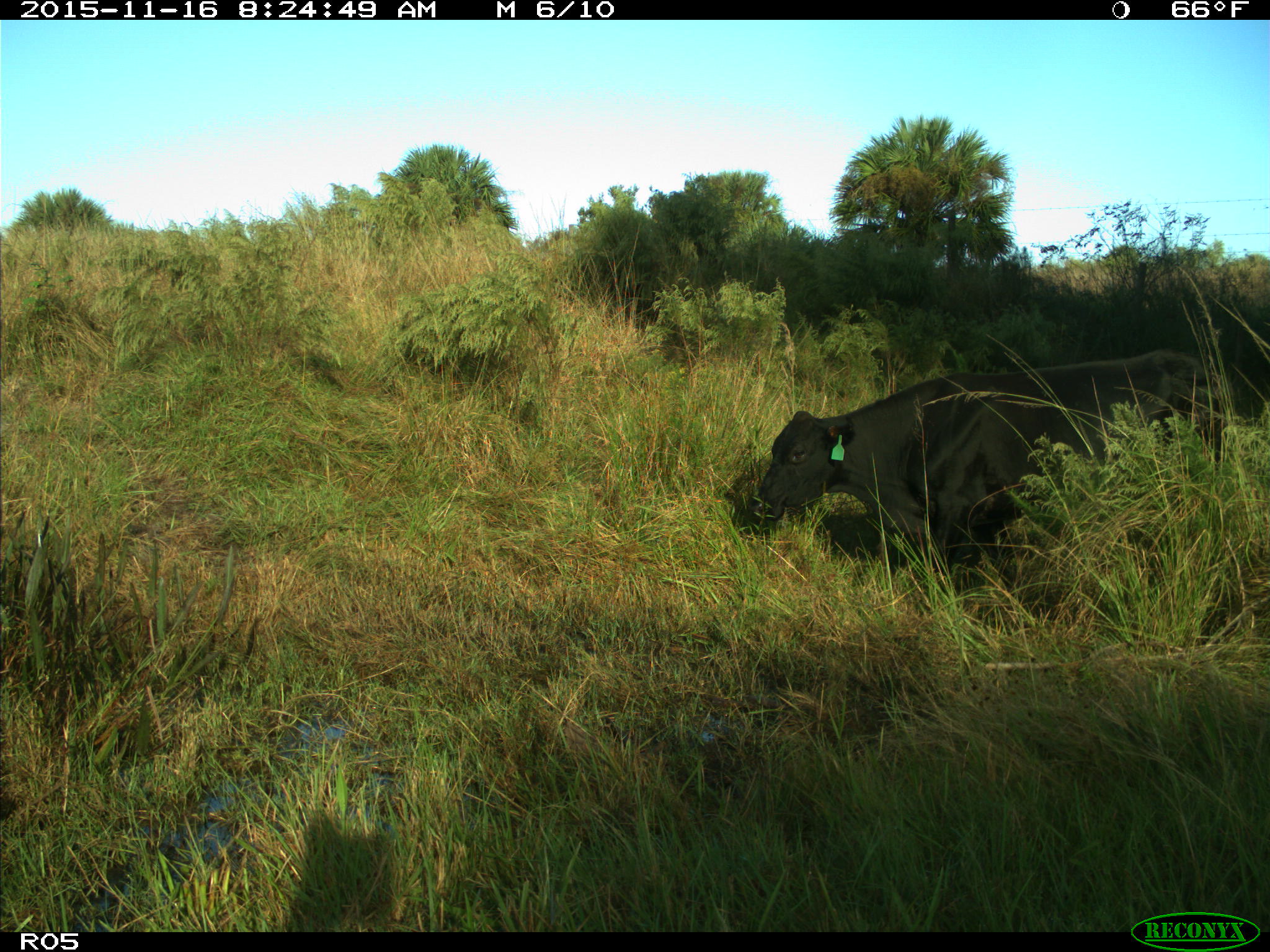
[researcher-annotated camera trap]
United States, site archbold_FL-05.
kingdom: Animalia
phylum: Chordata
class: Mammalia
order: Artiodactyla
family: Bovidae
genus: Bos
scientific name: Bos taurus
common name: domestic cow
Bos taurus (domestic cow).